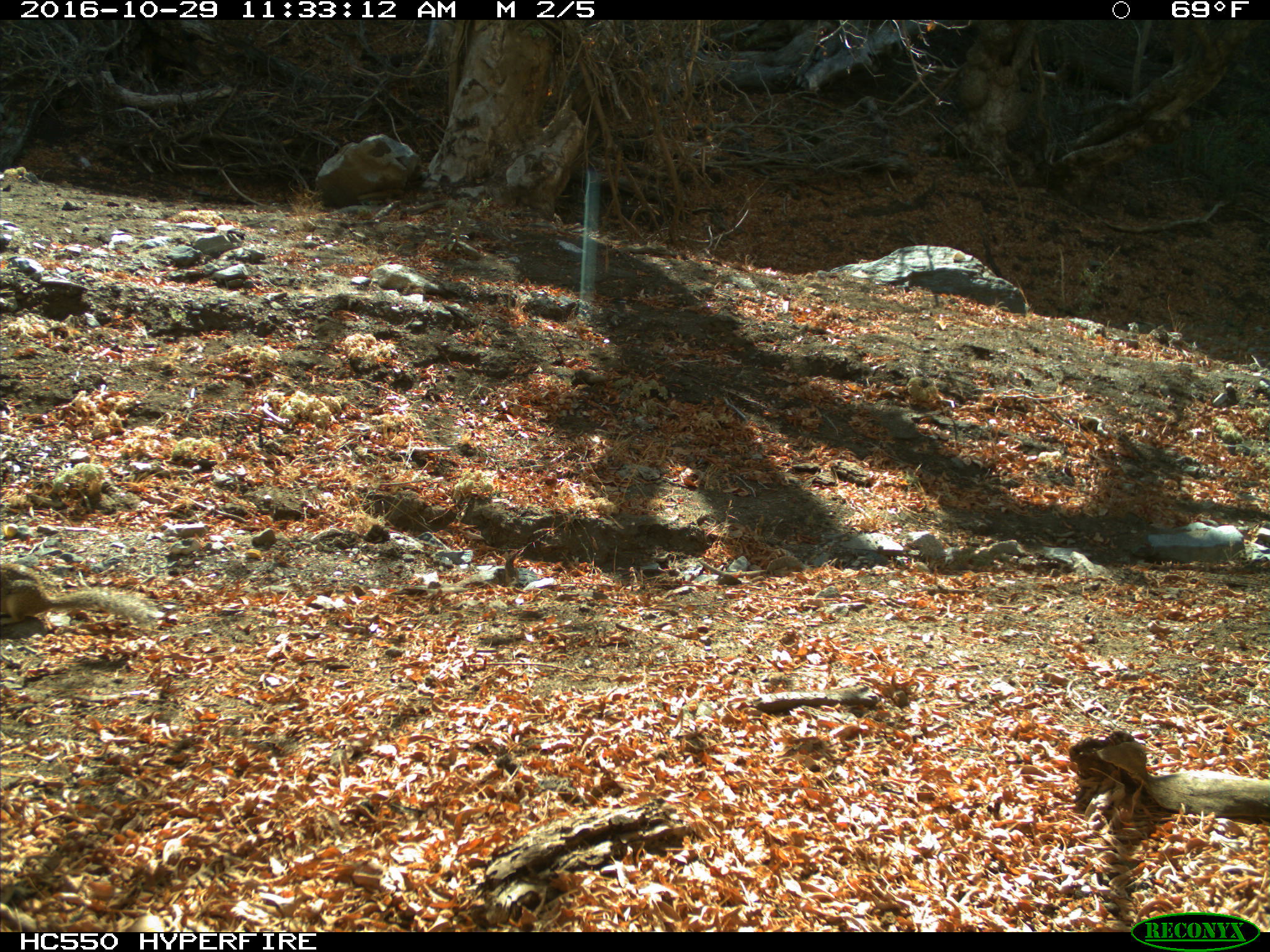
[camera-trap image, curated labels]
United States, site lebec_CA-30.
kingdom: Animalia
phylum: Chordata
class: Mammalia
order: Rodentia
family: Sciuridae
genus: Otospermophilus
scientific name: Otospermophilus beecheyi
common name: california ground squirrel